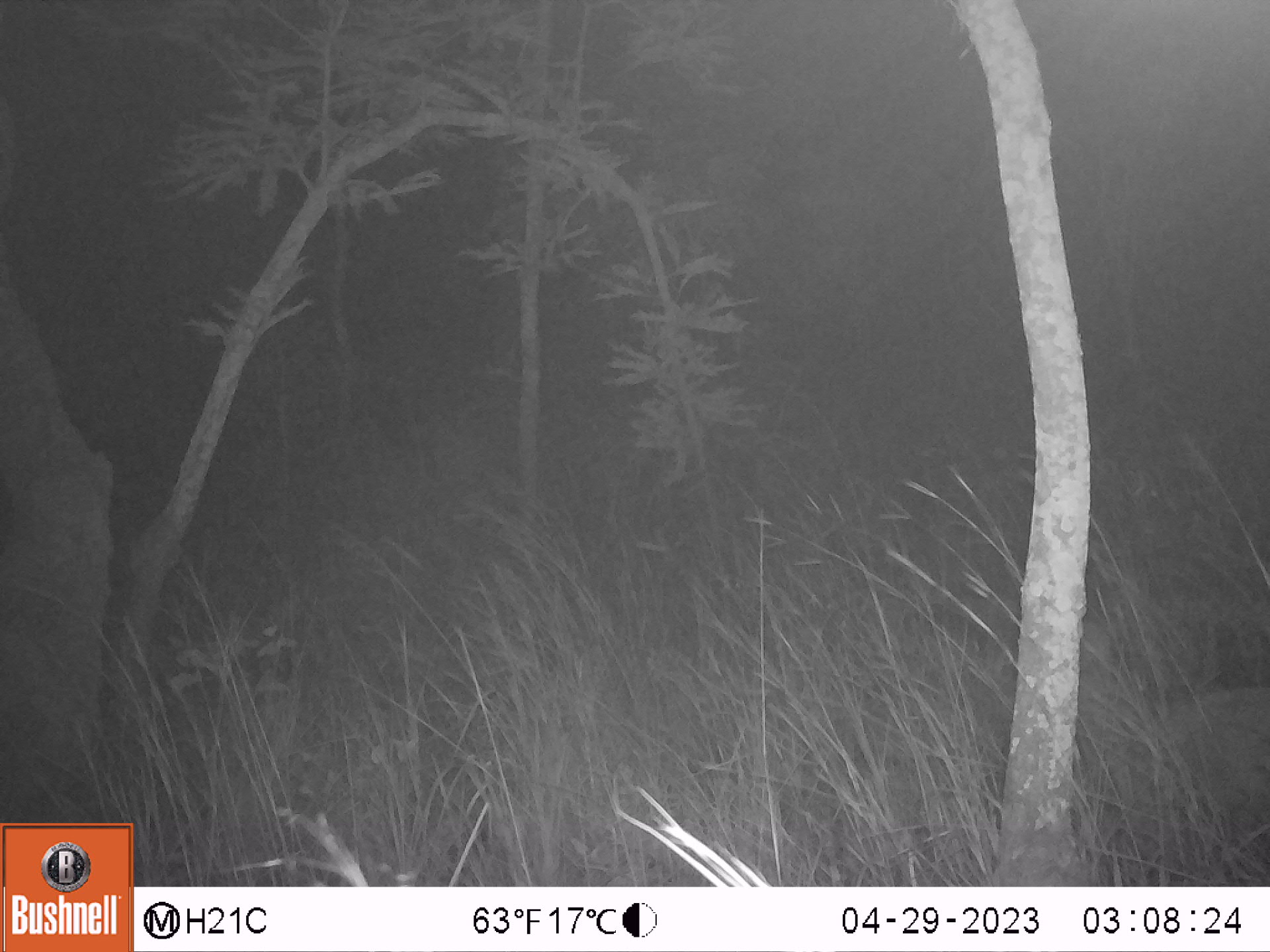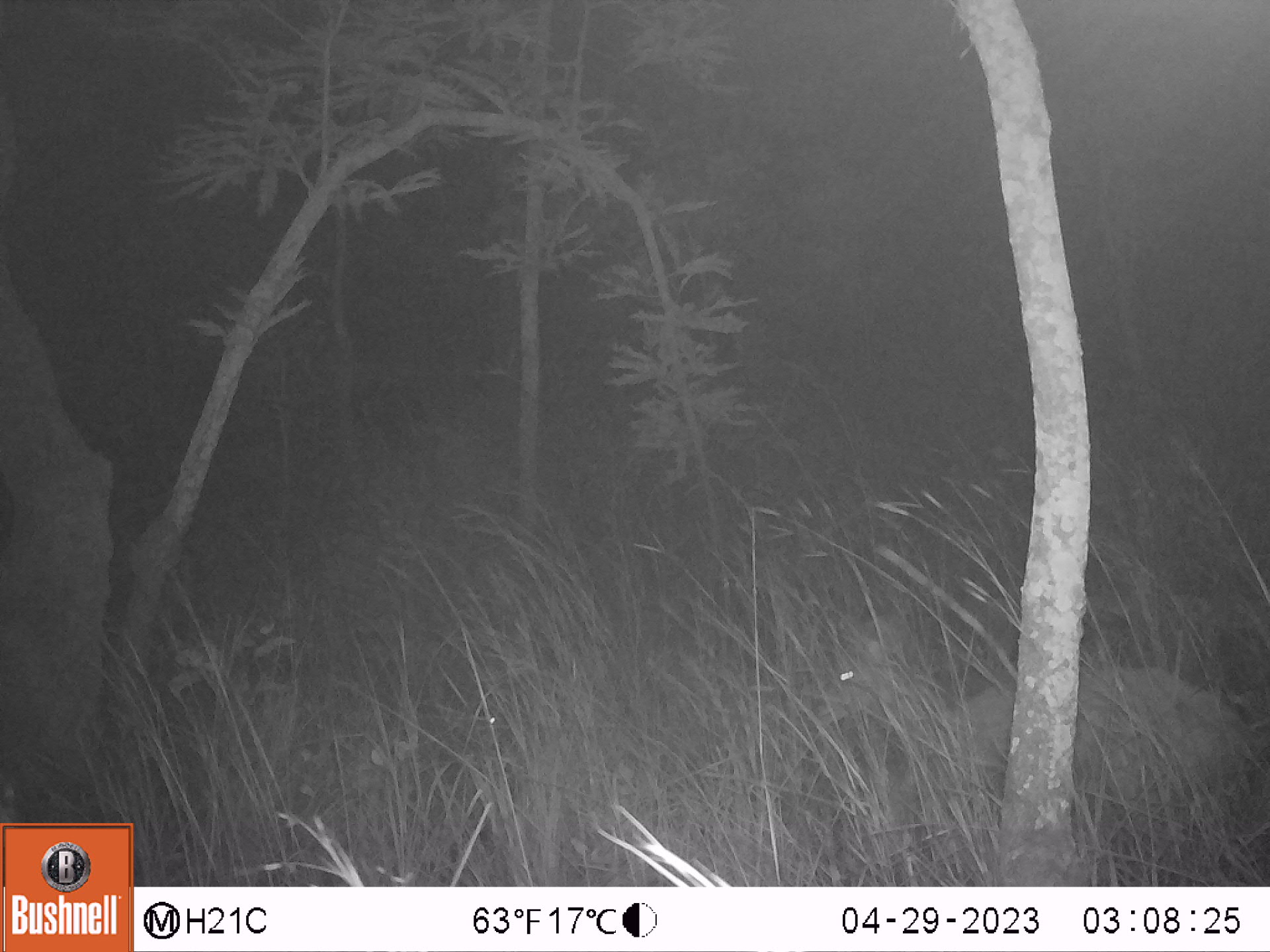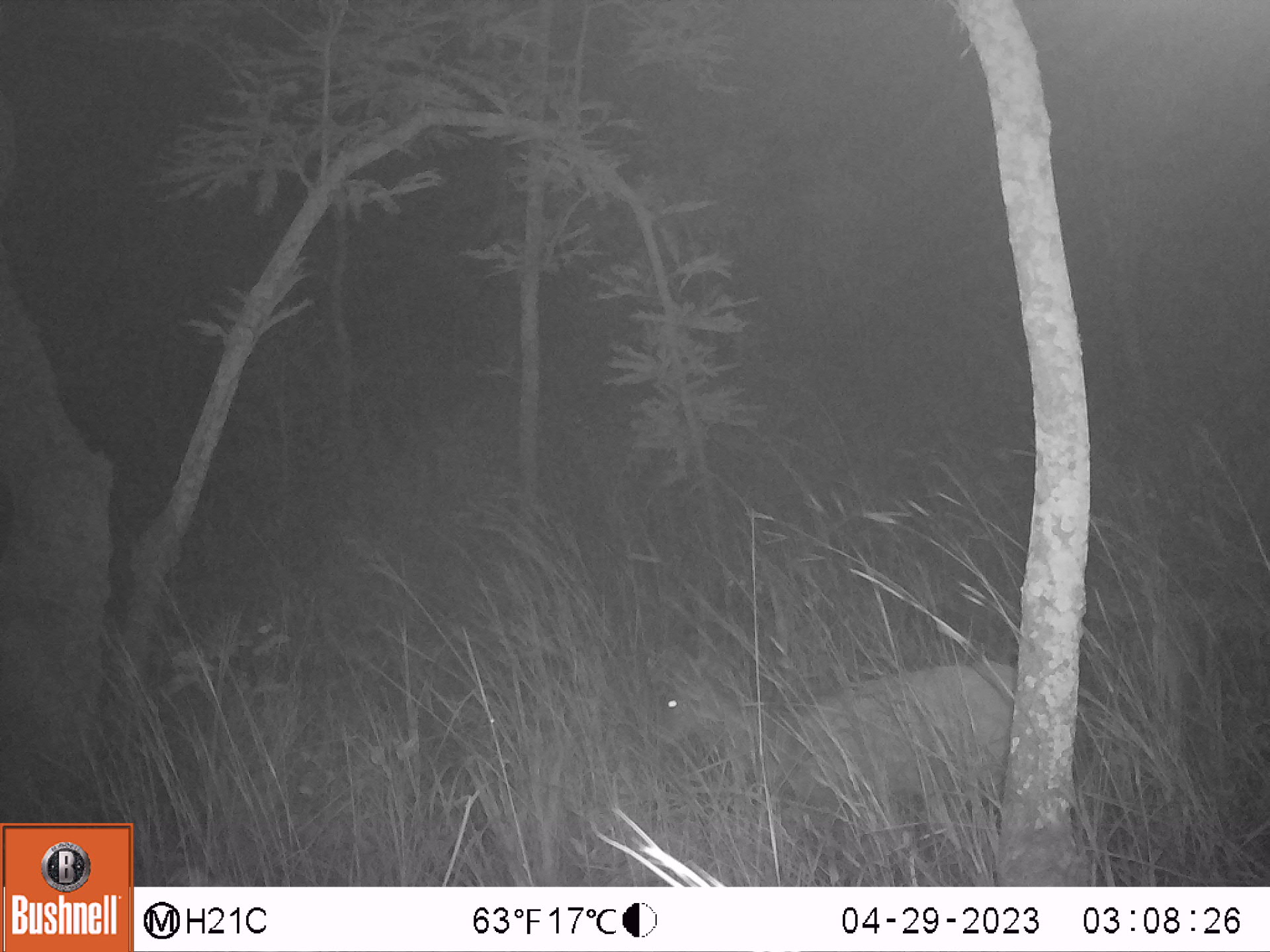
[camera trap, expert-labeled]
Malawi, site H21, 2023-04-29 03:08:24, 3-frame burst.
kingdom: Animalia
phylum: Chordata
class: Mammalia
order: Artiodactyla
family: Bovidae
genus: Redunca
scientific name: Redunca arundinum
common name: southern reedbuck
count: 1